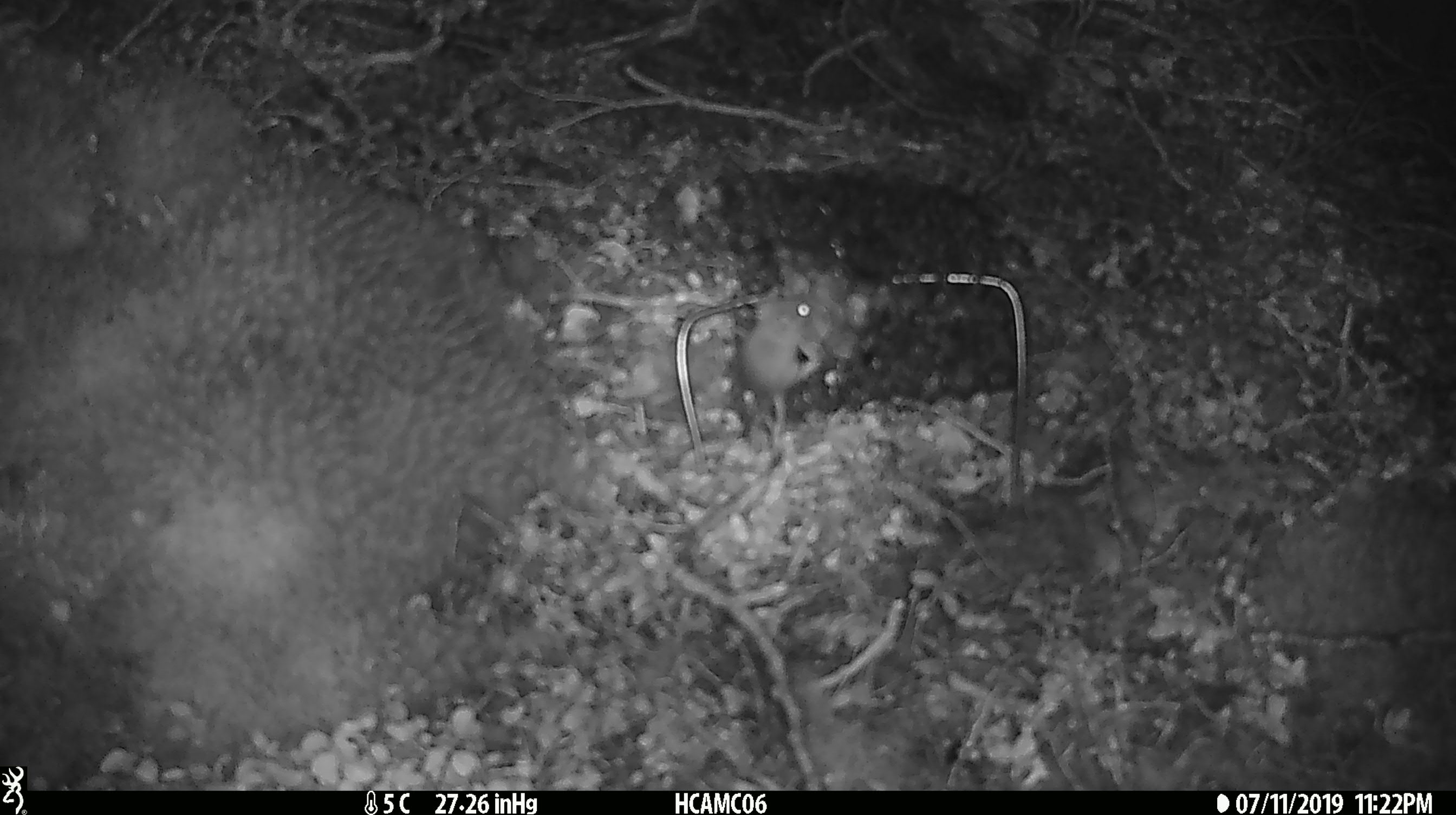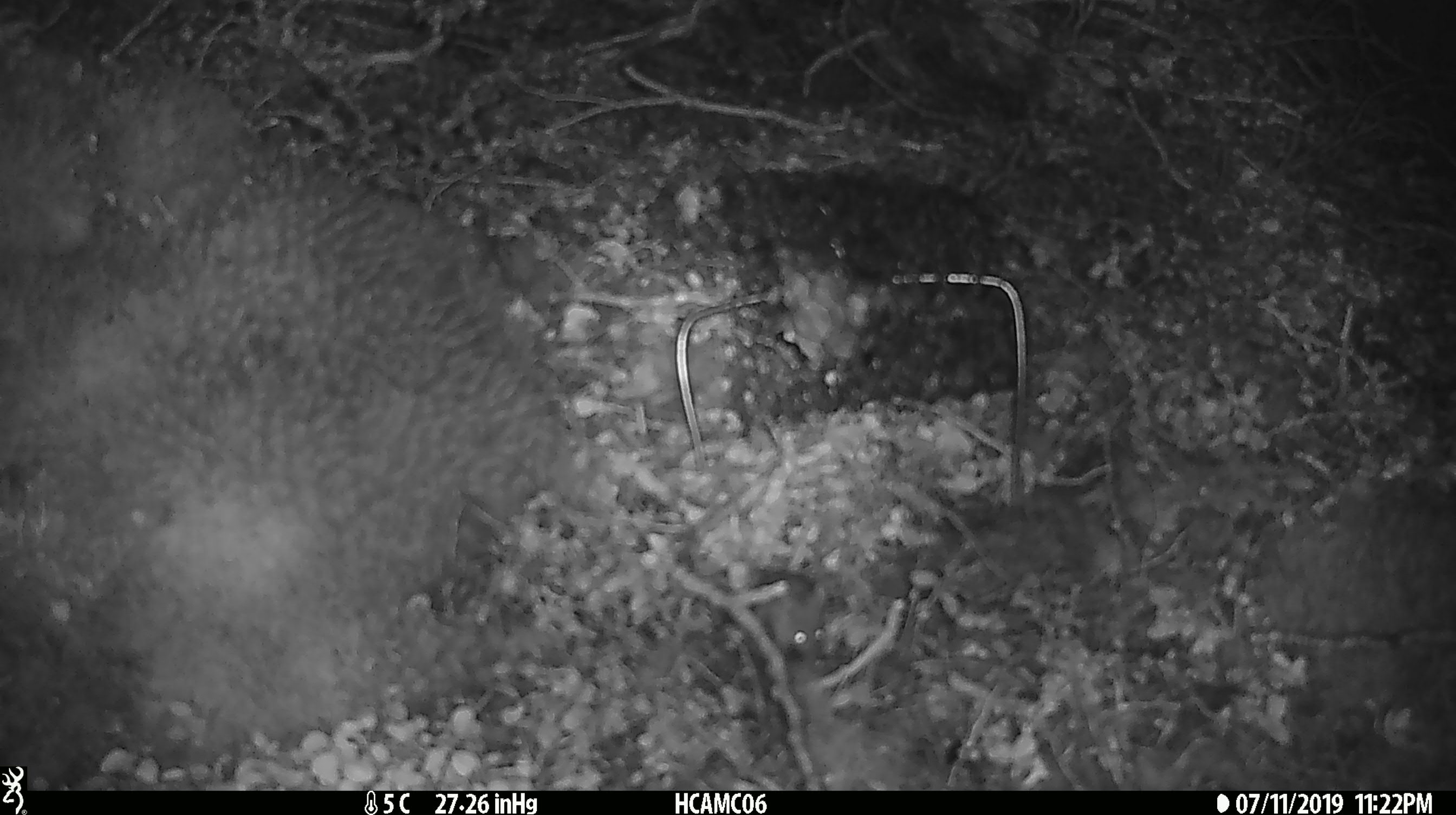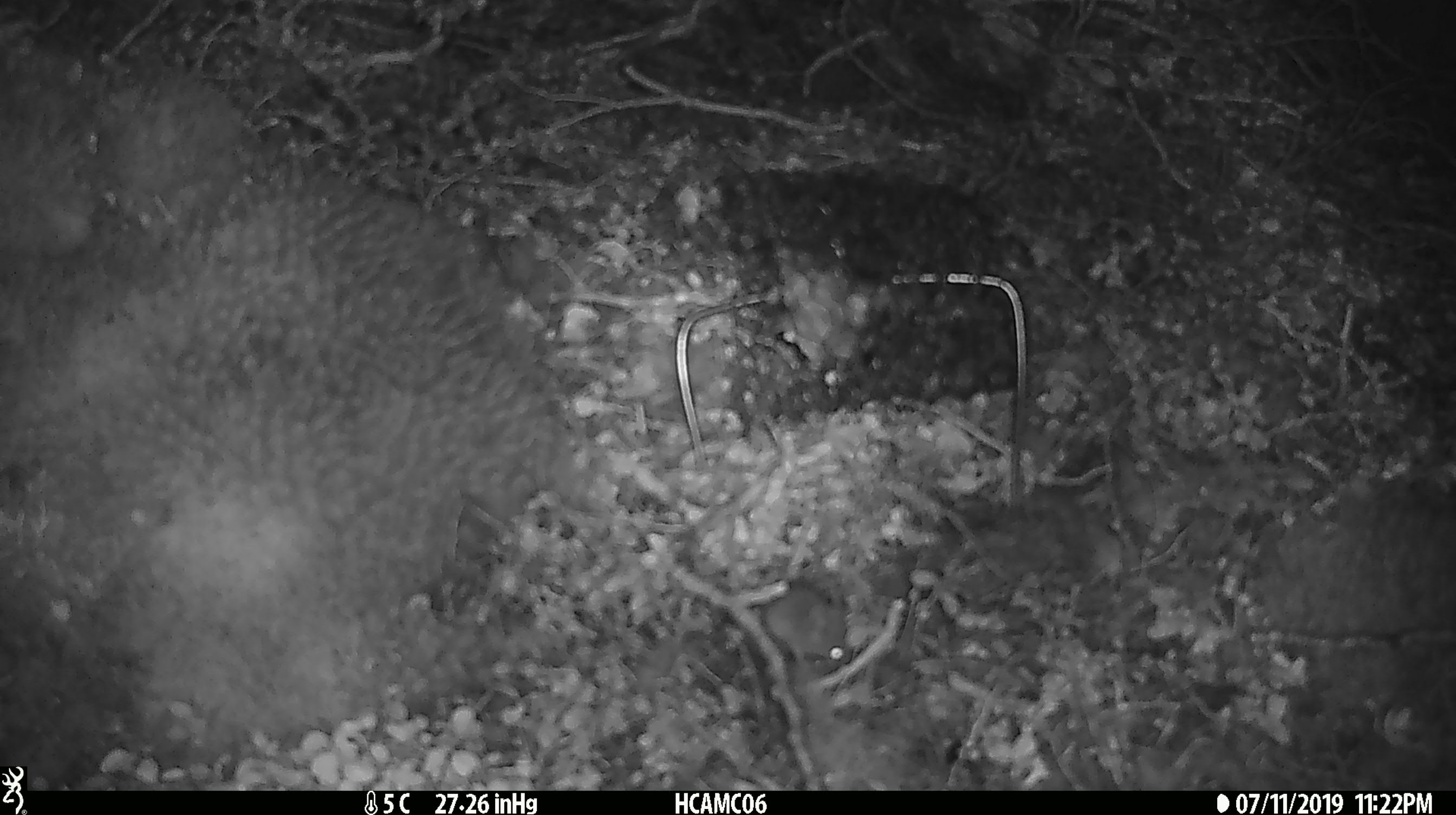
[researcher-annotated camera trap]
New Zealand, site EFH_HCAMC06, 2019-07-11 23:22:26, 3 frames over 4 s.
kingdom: Animalia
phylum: Chordata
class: Mammalia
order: Rodentia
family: Muridae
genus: Mus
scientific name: Mus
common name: mouse